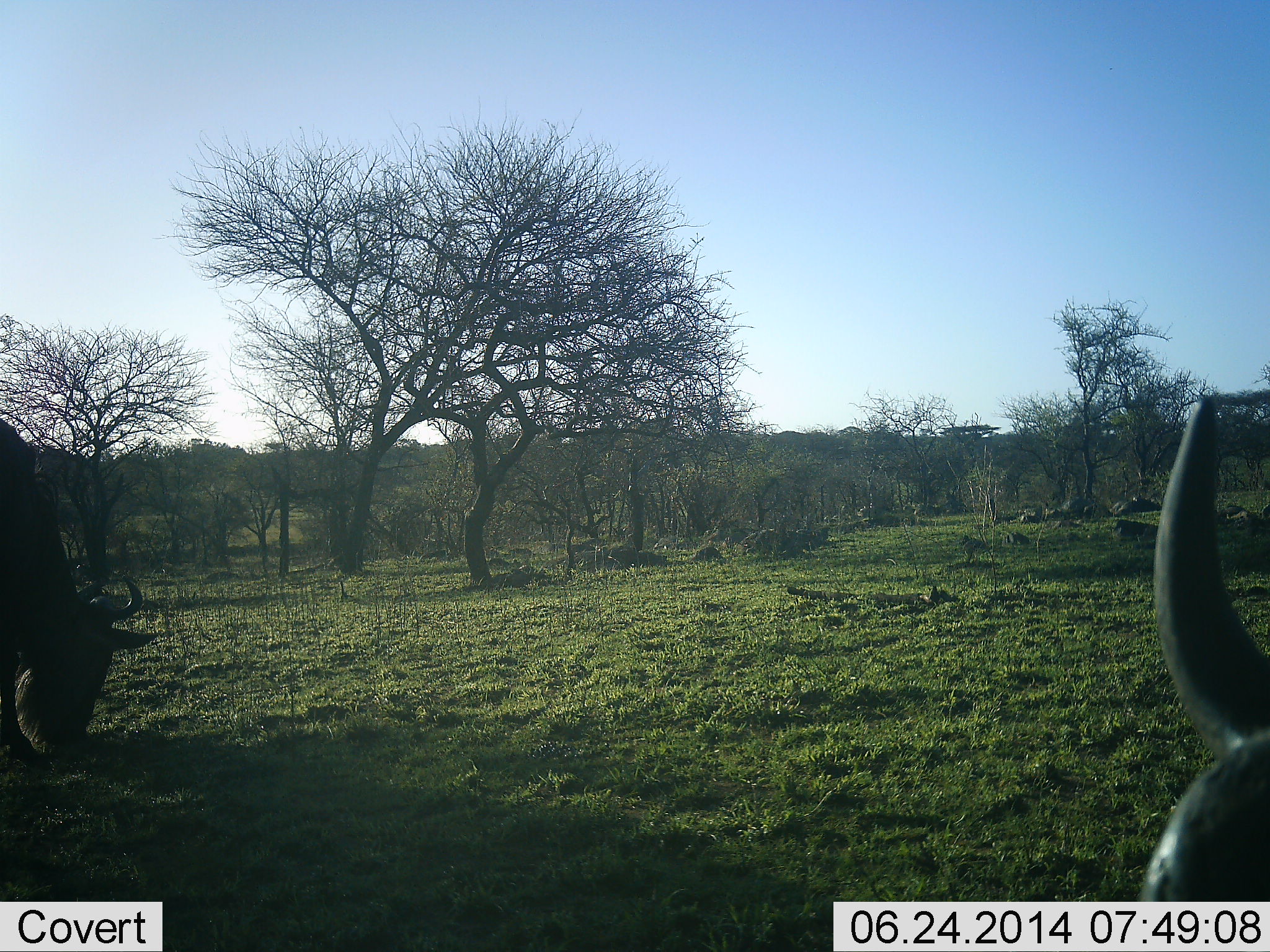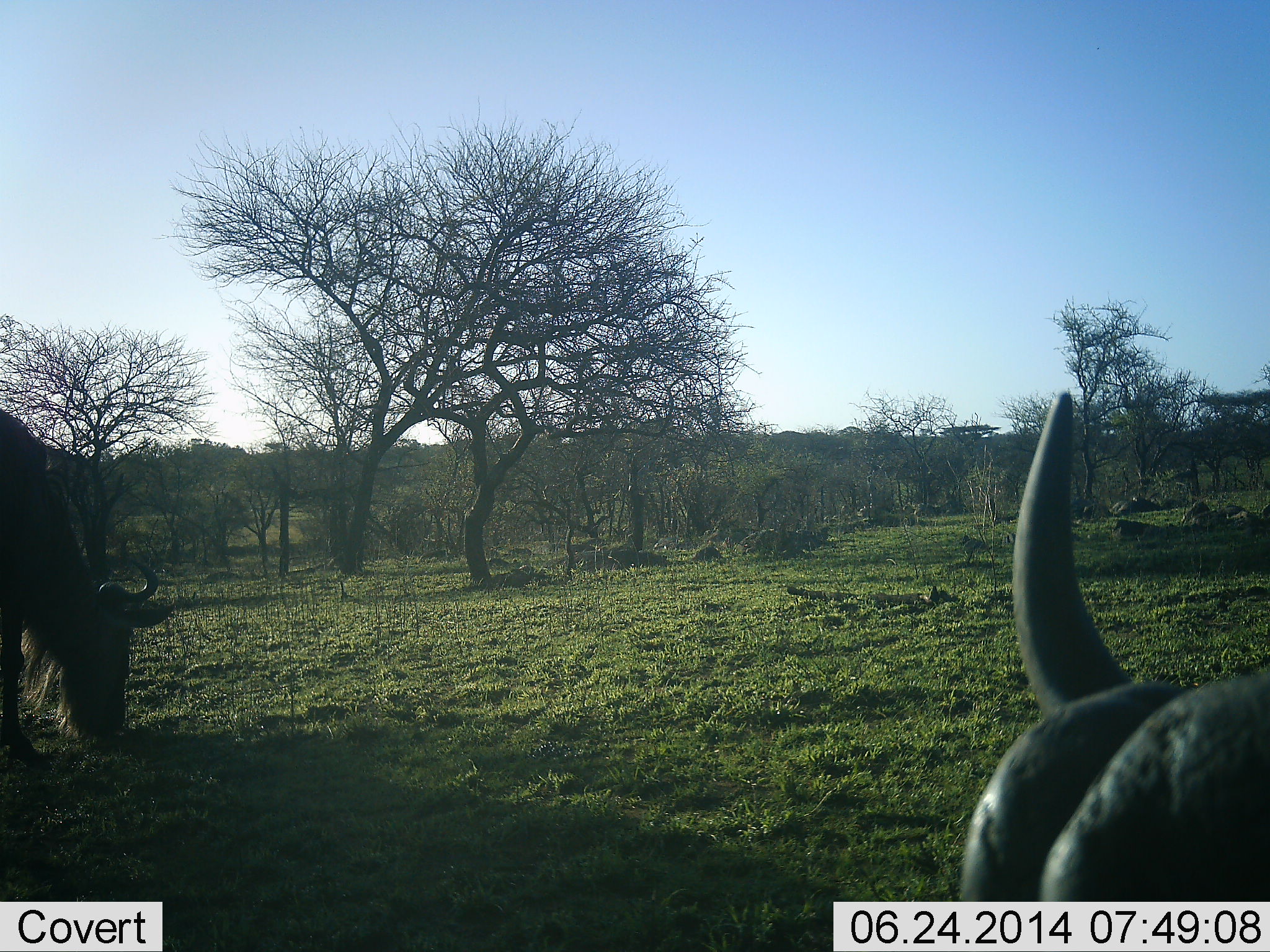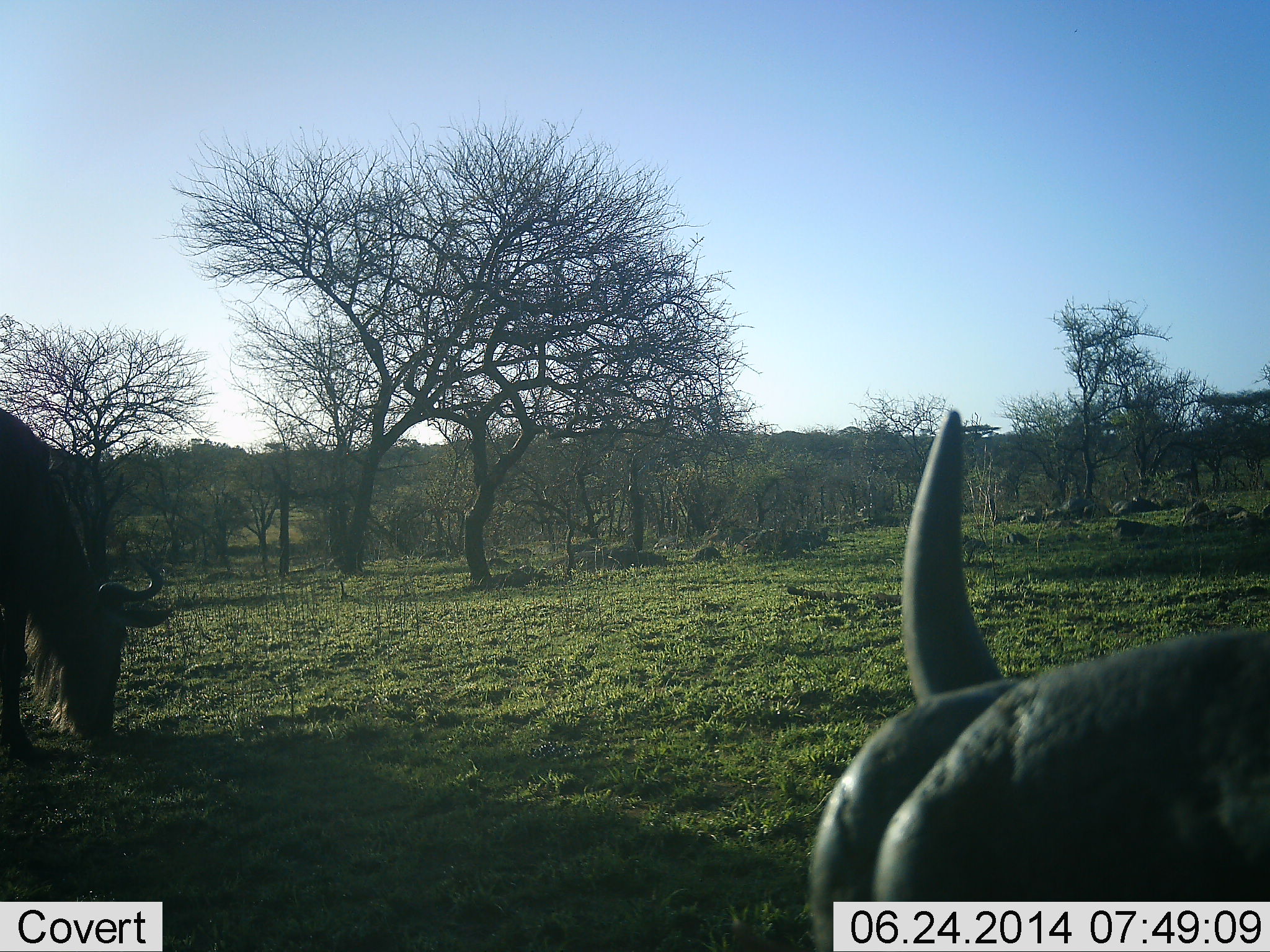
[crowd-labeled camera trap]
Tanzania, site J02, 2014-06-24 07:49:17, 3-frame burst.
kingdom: Animalia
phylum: Chordata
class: Mammalia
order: Artiodactyla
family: Bovidae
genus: Connochaetes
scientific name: Connochaetes taurinus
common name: blue wildebeest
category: wildebeest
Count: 2.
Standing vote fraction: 20%.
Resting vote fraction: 0%.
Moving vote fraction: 20%.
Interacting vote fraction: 0%.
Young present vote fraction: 0%.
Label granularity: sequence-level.